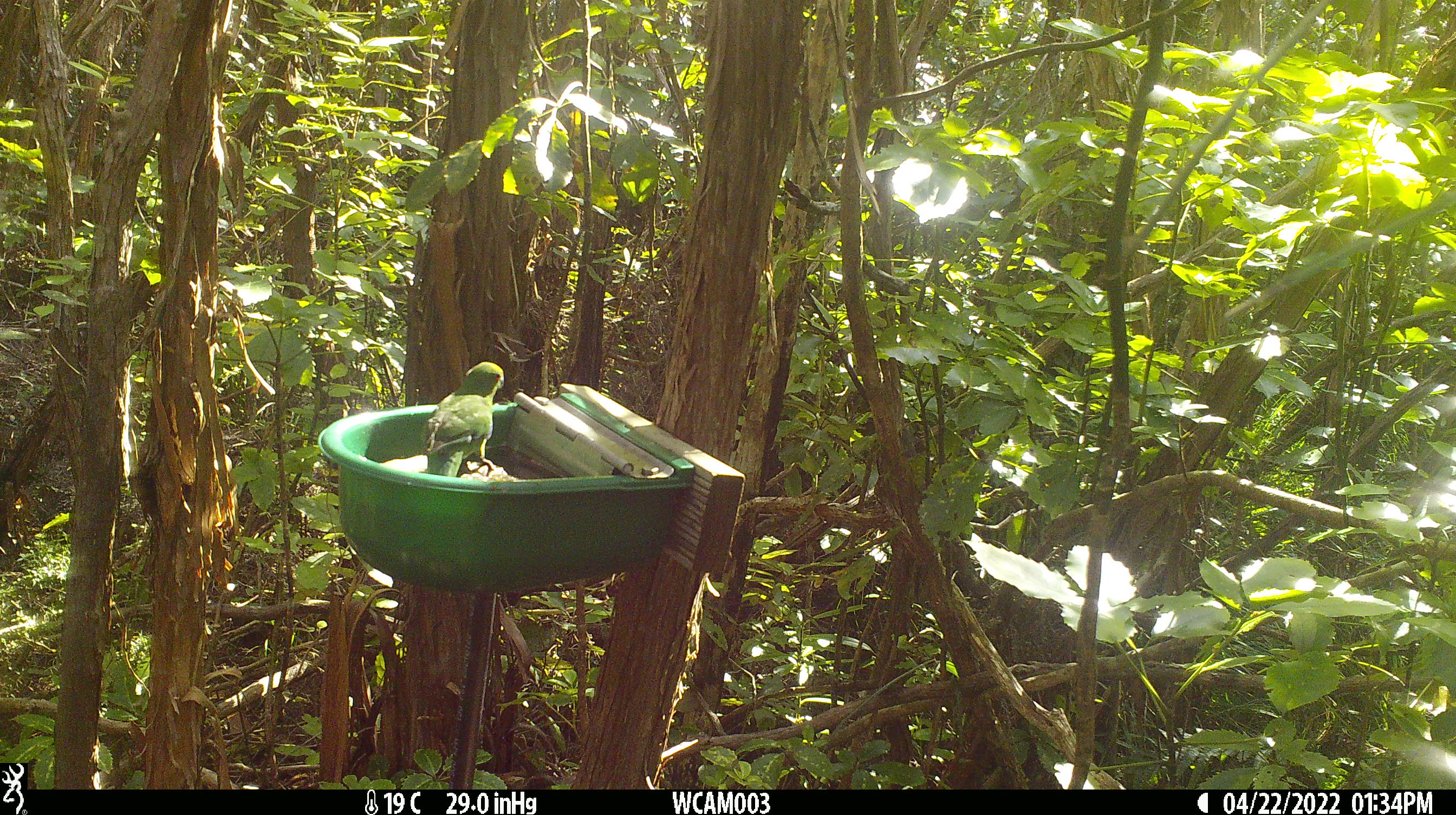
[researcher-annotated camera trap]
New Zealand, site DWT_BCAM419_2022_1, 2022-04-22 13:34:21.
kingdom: Animalia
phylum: Chordata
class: Aves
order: Psittaciformes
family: Psittaculidae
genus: Cyanoramphus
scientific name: Cyanoramphus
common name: parakeet